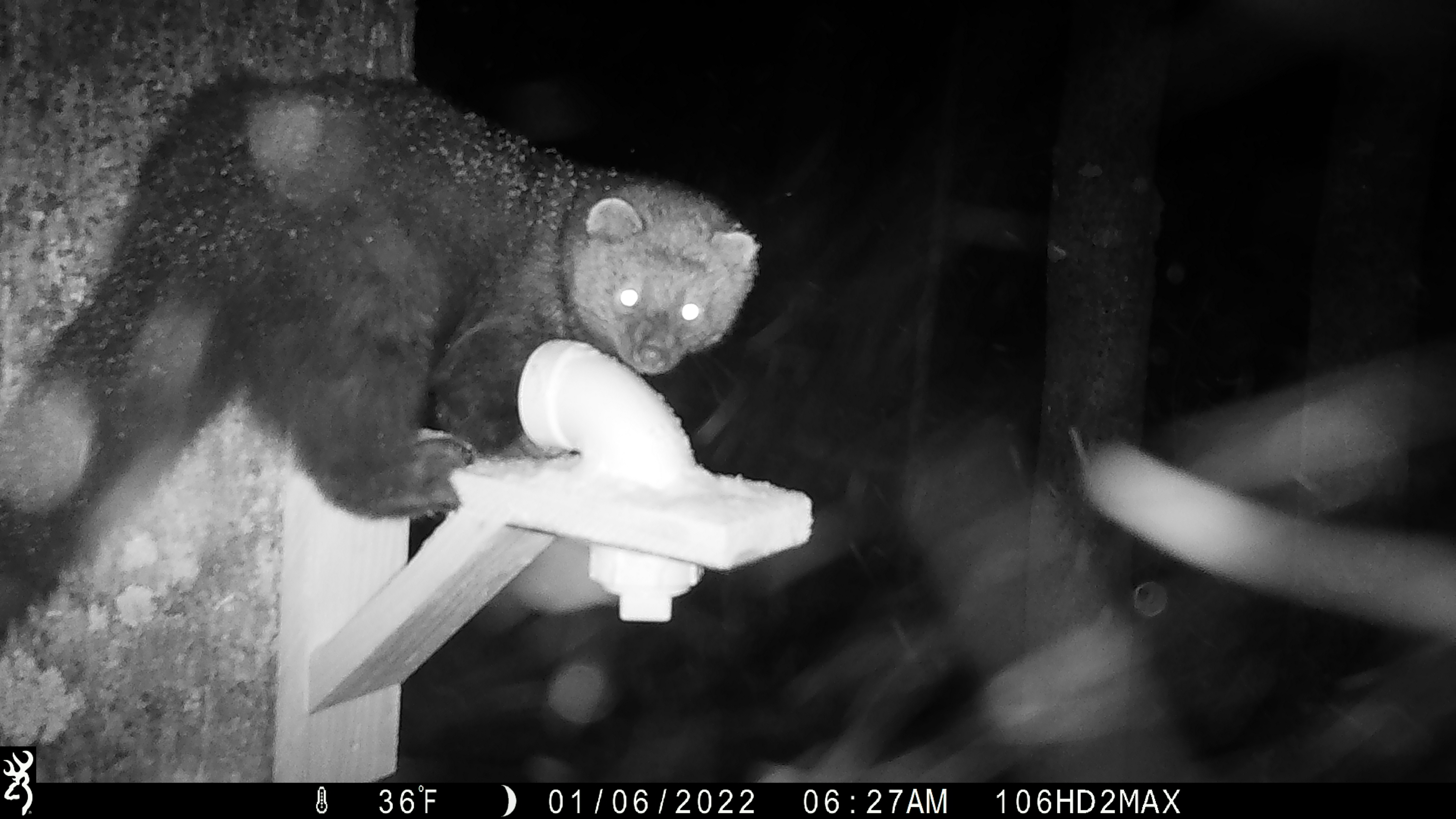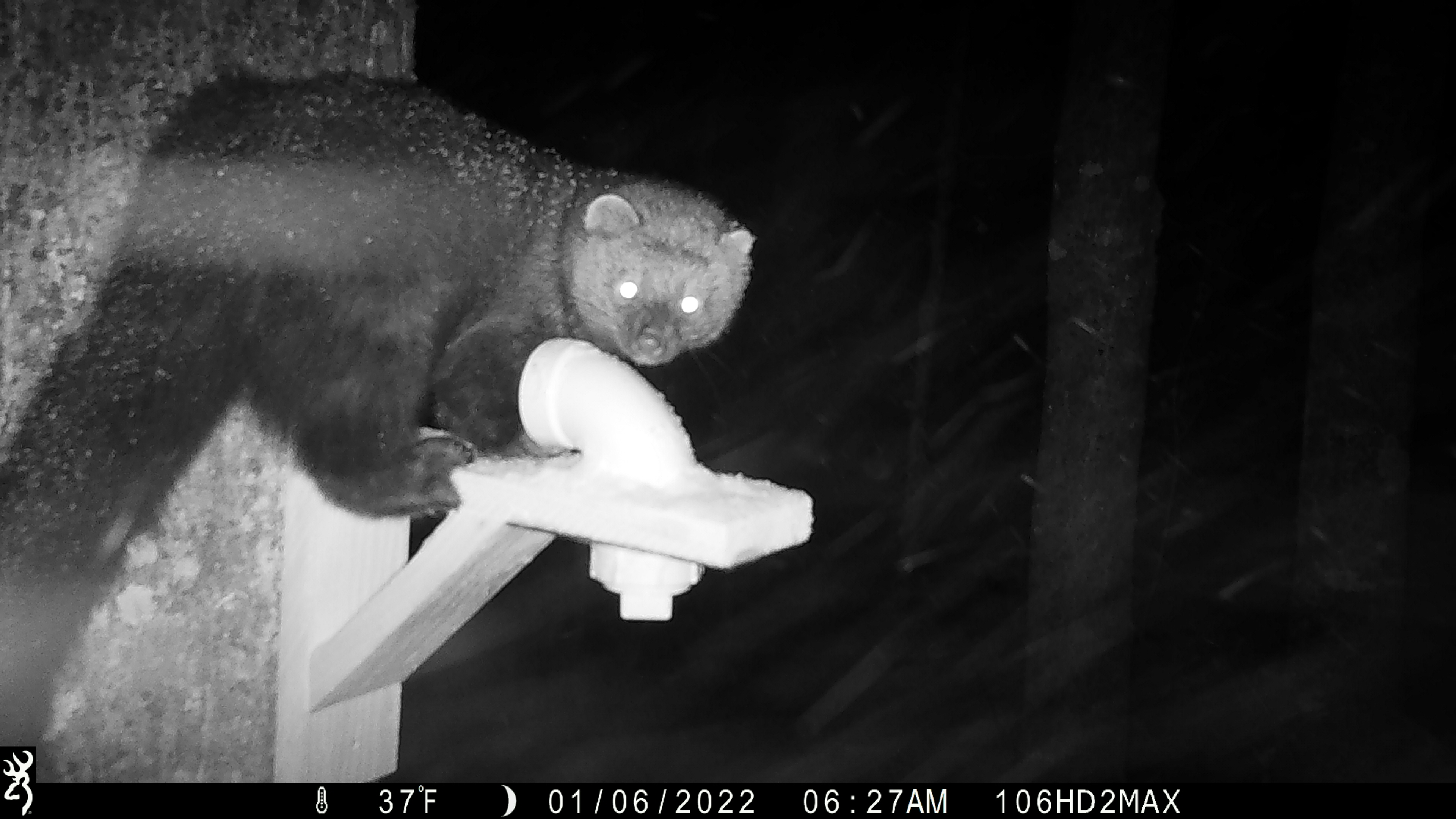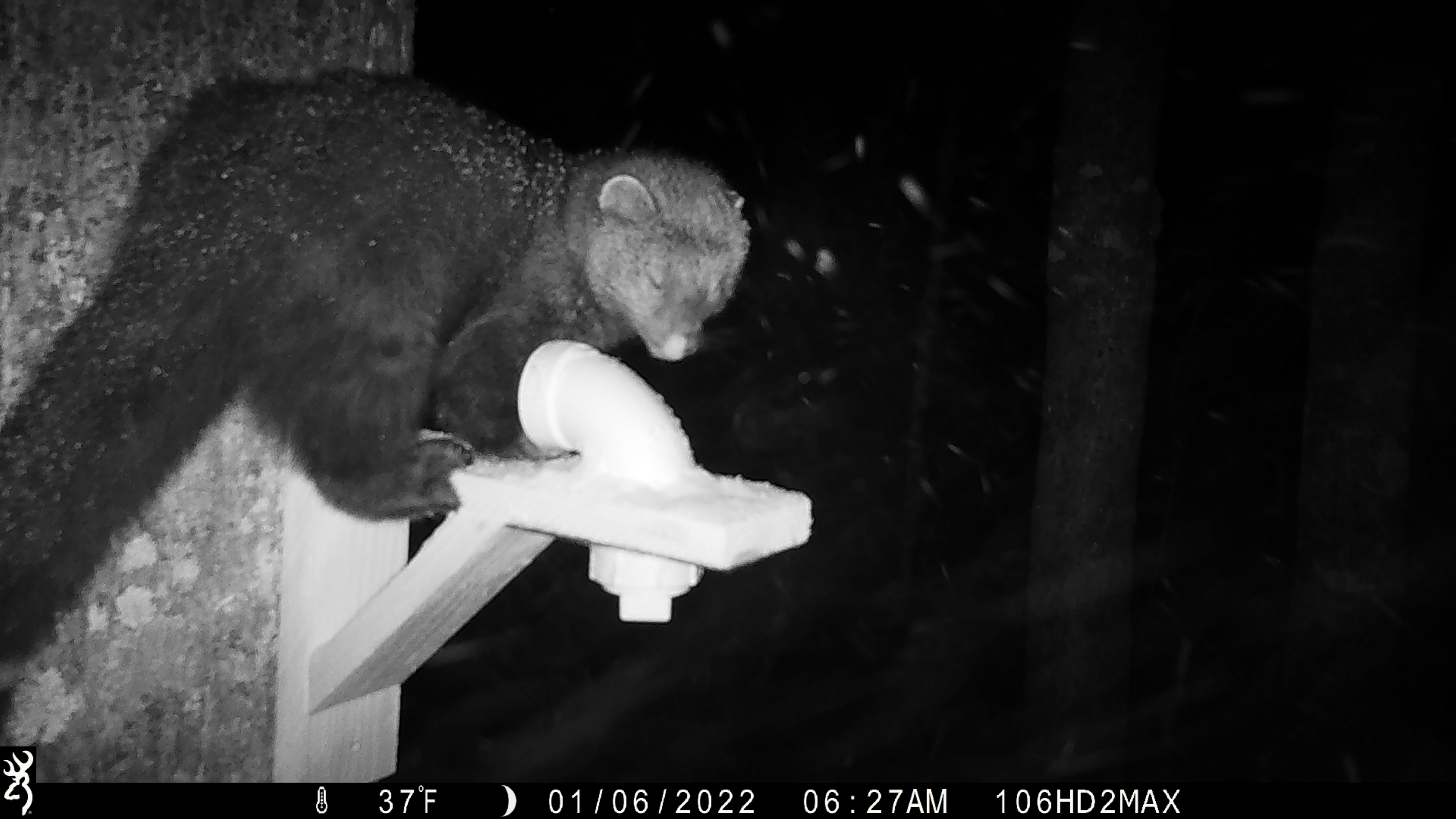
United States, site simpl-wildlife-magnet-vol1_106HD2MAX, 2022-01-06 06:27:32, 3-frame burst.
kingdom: Animalia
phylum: Chordata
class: Mammalia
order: Carnivora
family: Mustelidae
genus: Pekania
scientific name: Pekania pennanti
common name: fisher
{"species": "fisher (Pekania pennanti)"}